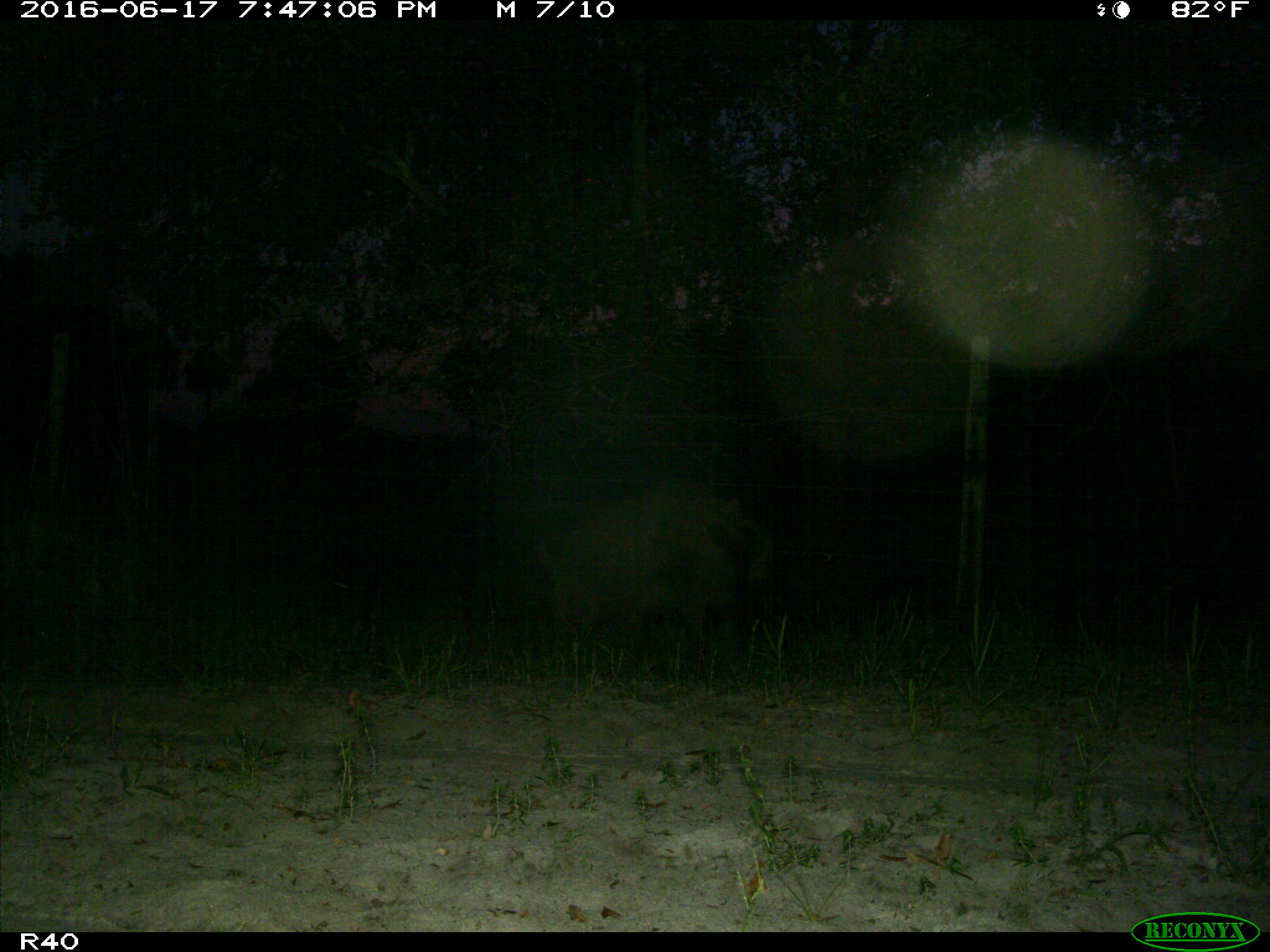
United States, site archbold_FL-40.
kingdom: Animalia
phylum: Chordata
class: Mammalia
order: Artiodactyla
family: Suidae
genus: Sus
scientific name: Sus scrofa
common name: wild boar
Sus scrofa (wild boar).